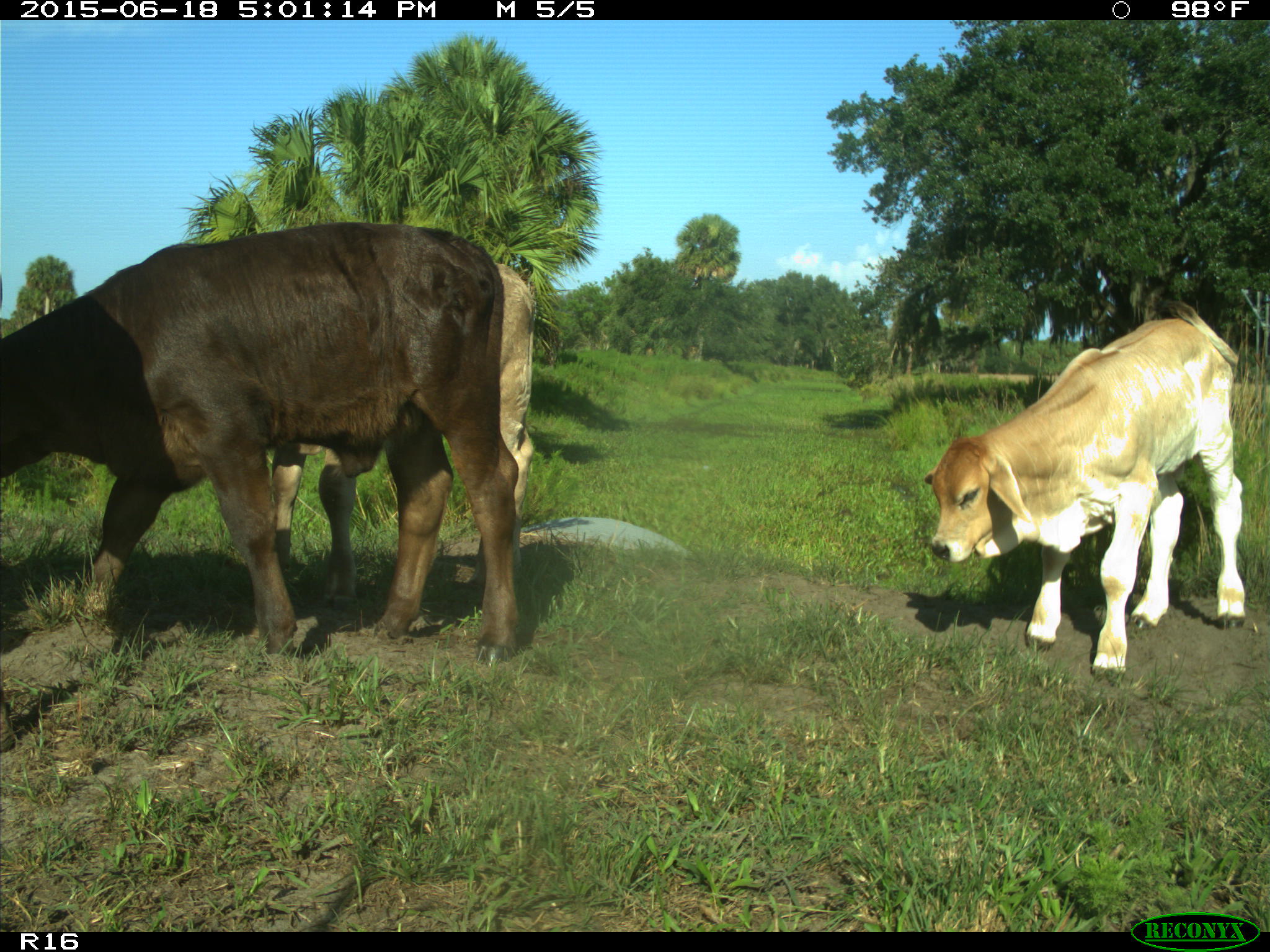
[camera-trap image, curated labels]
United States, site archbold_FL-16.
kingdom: Animalia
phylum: Chordata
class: Mammalia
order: Artiodactyla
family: Bovidae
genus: Bos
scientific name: Bos taurus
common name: domestic cow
Bos taurus (domestic cow).